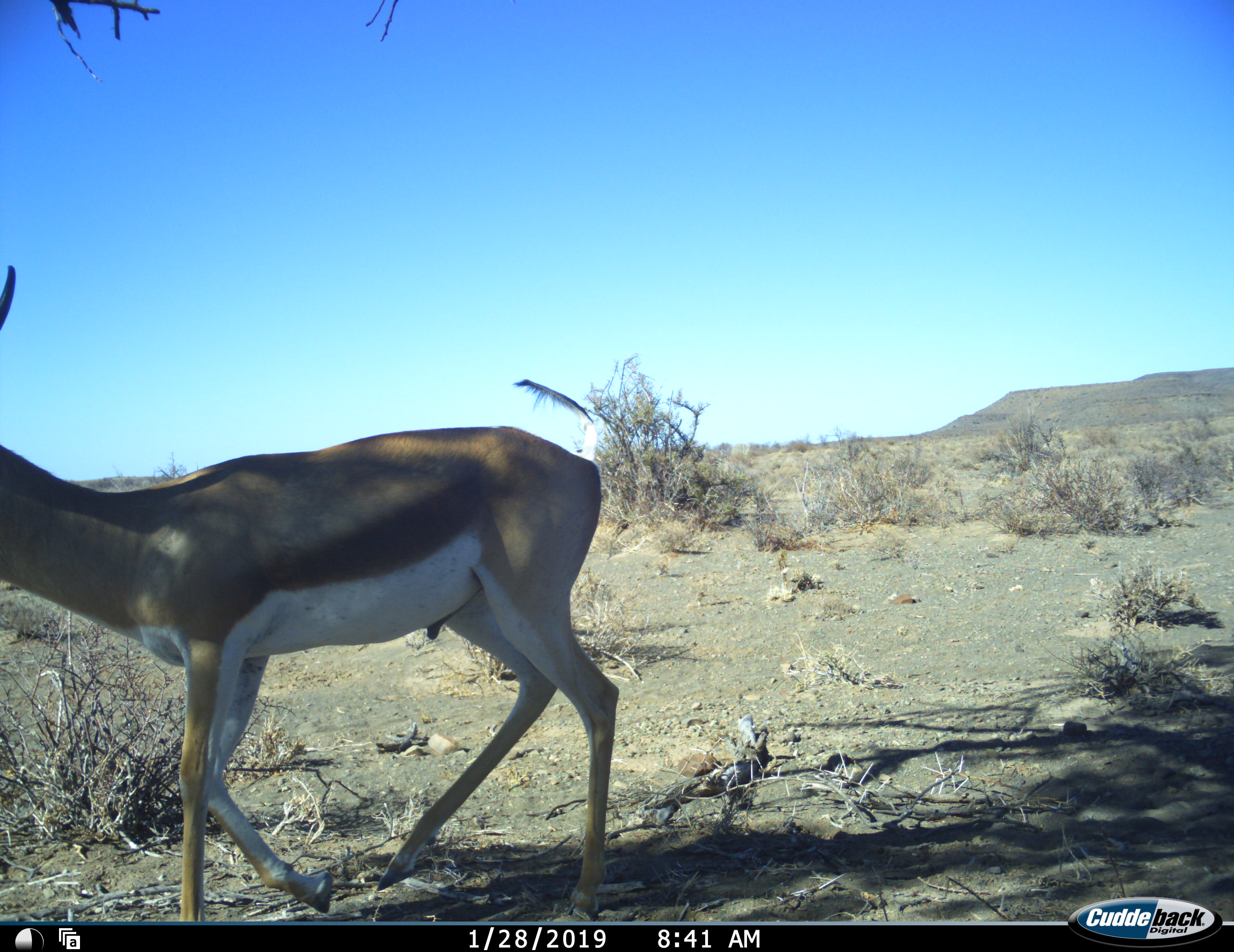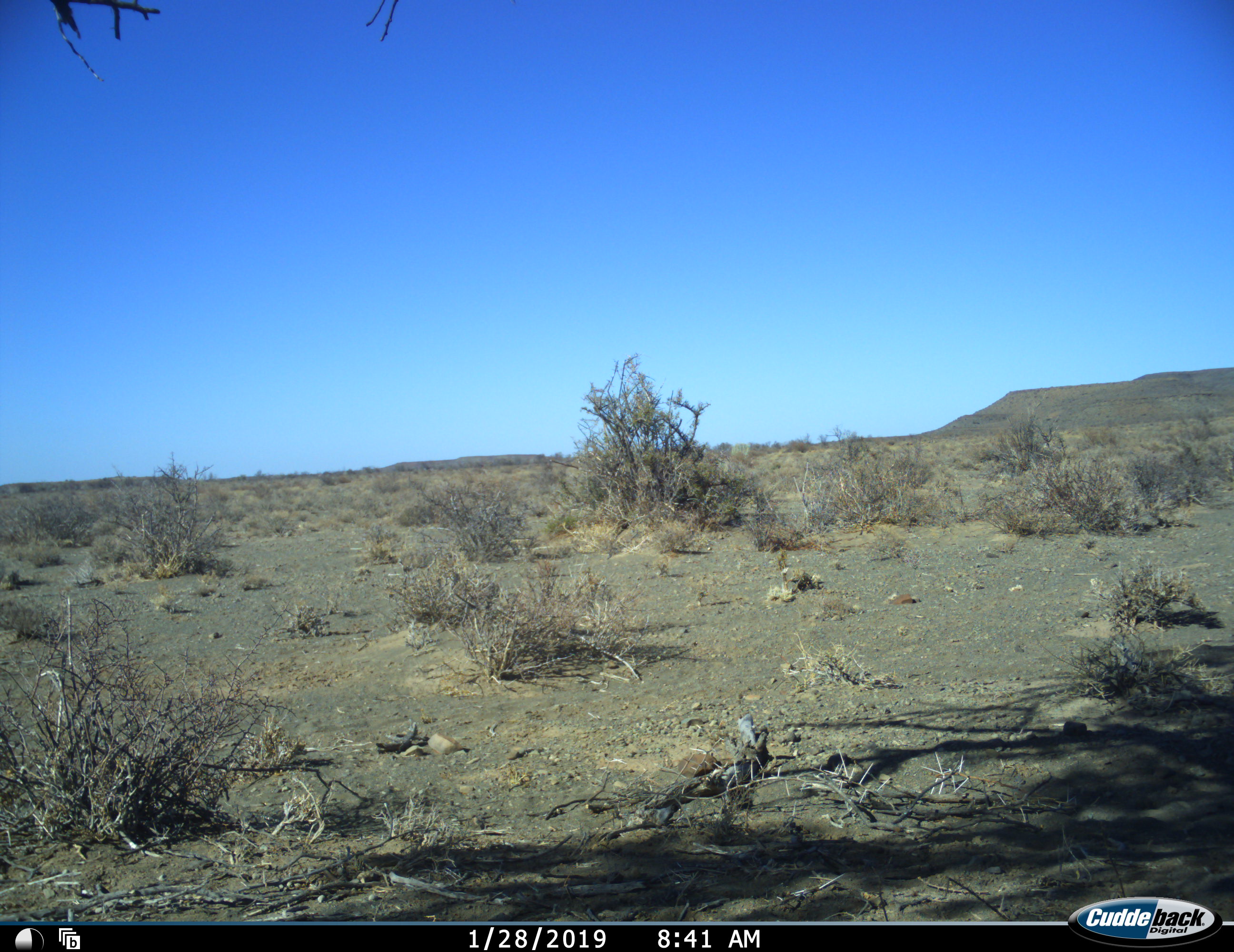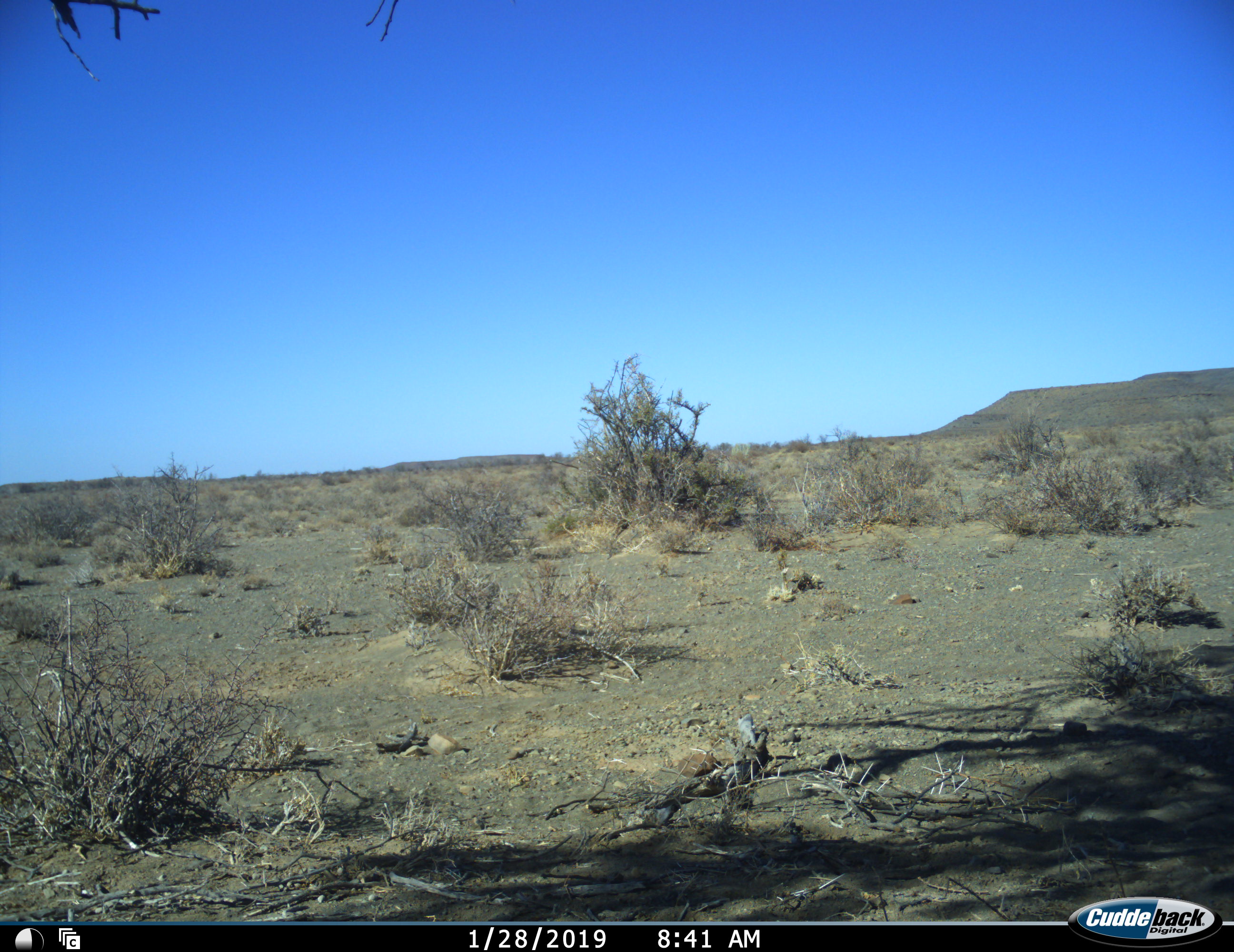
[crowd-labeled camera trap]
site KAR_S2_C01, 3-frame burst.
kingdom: Animalia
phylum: Chordata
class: Mammalia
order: Artiodactyla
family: Bovidae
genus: Antidorcas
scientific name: Antidorcas marsupialis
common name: springbok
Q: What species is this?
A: Springbok (Antidorcas marsupialis).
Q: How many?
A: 1.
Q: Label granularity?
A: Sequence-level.